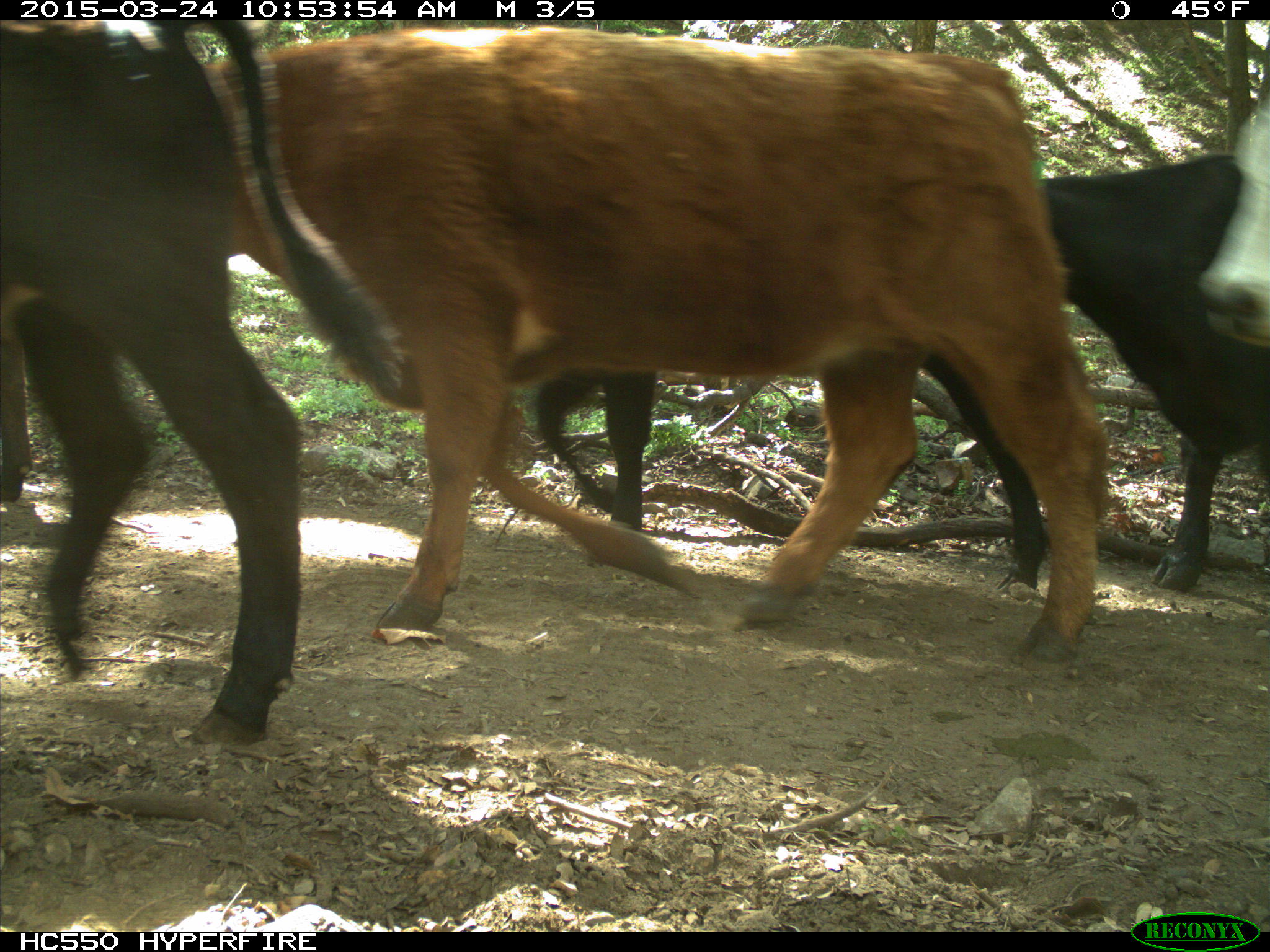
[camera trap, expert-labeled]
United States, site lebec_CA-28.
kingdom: Animalia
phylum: Chordata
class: Mammalia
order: Artiodactyla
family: Bovidae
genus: Bos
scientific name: Bos taurus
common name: domestic cow